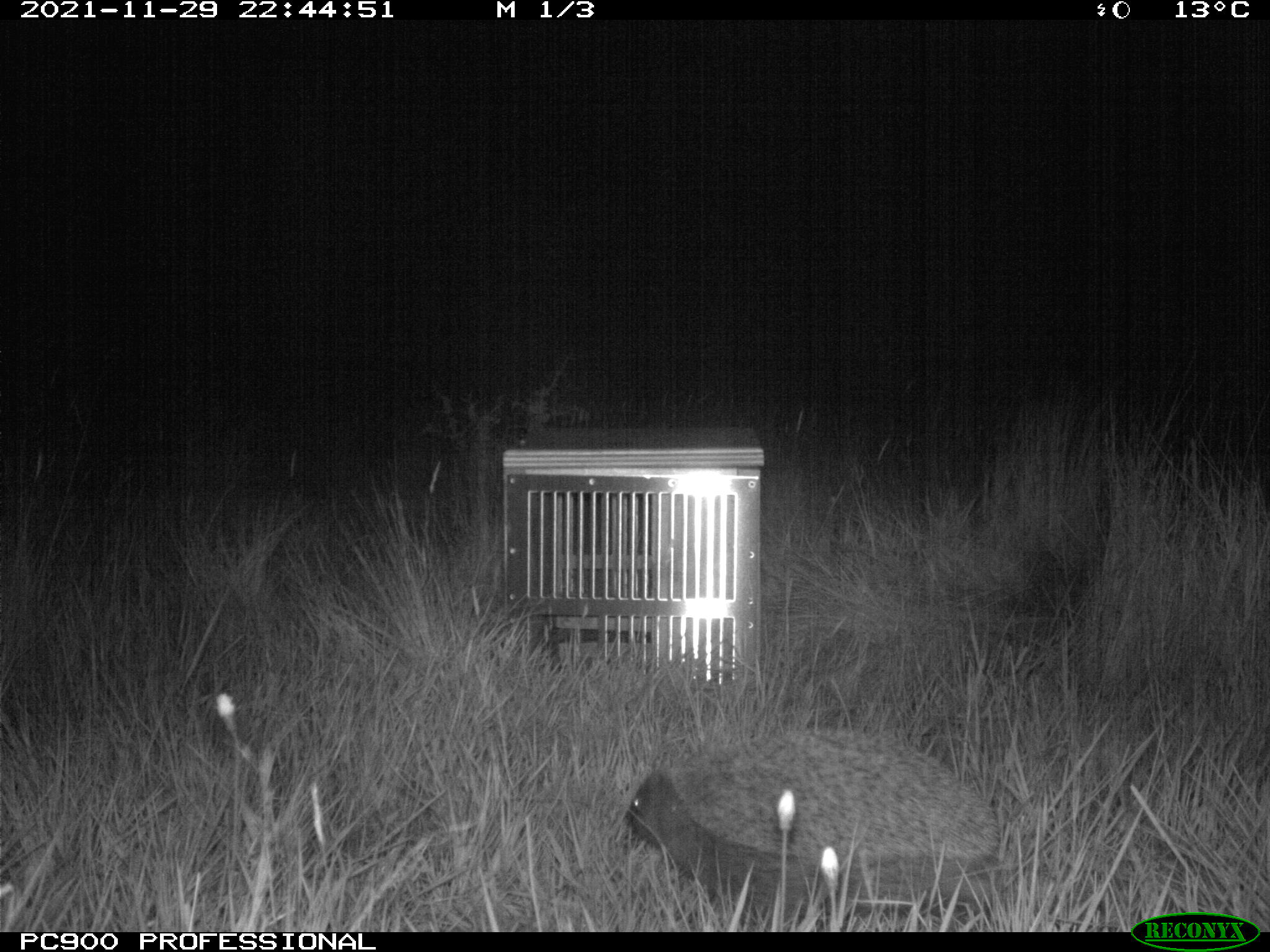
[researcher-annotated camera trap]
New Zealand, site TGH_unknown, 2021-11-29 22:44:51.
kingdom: Animalia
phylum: Chordata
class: Mammalia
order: Eulipotyphla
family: Erinaceidae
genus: Erinaceus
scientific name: Erinaceus europaeus europaeus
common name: european hedgehog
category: hedgehog